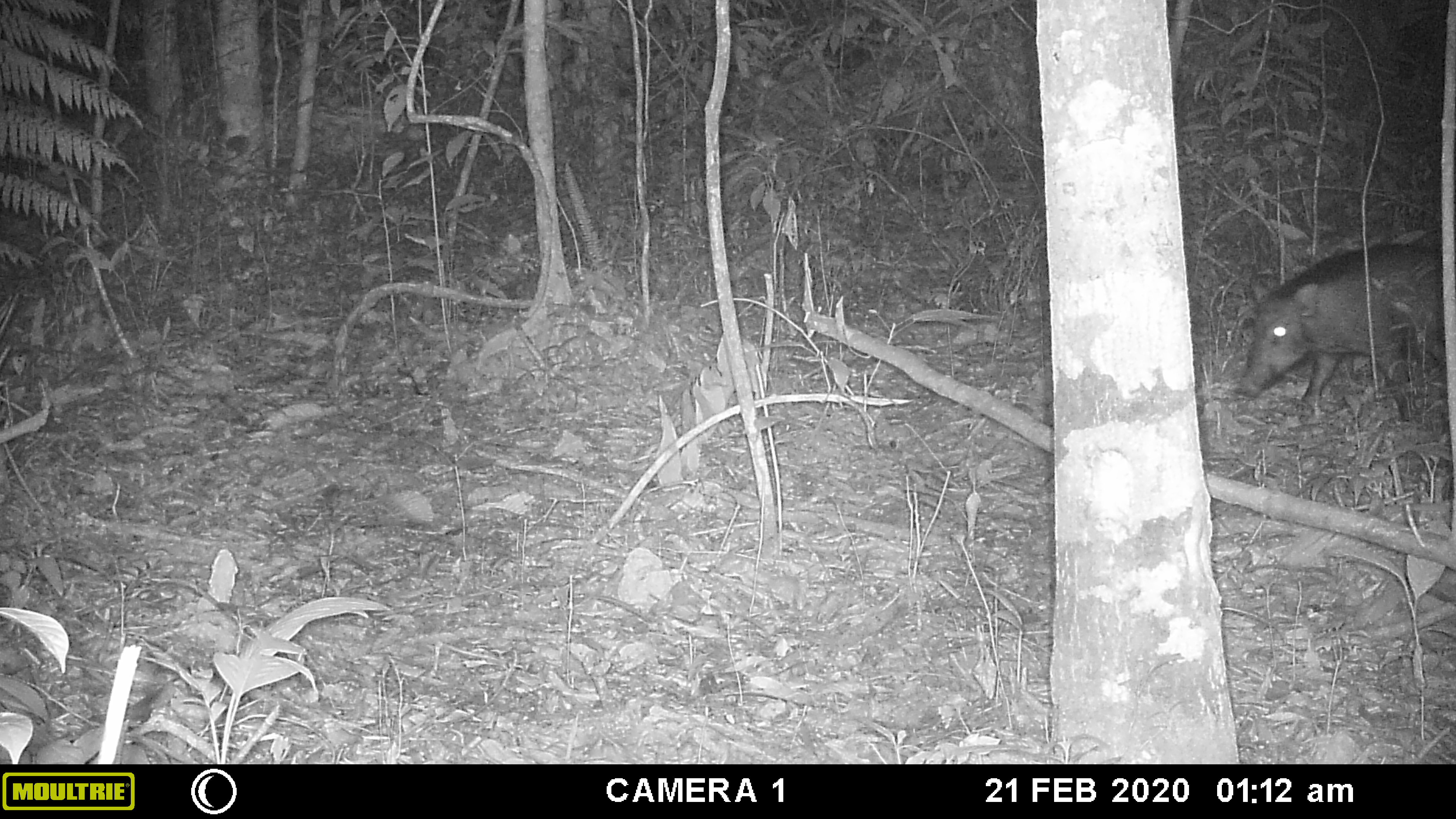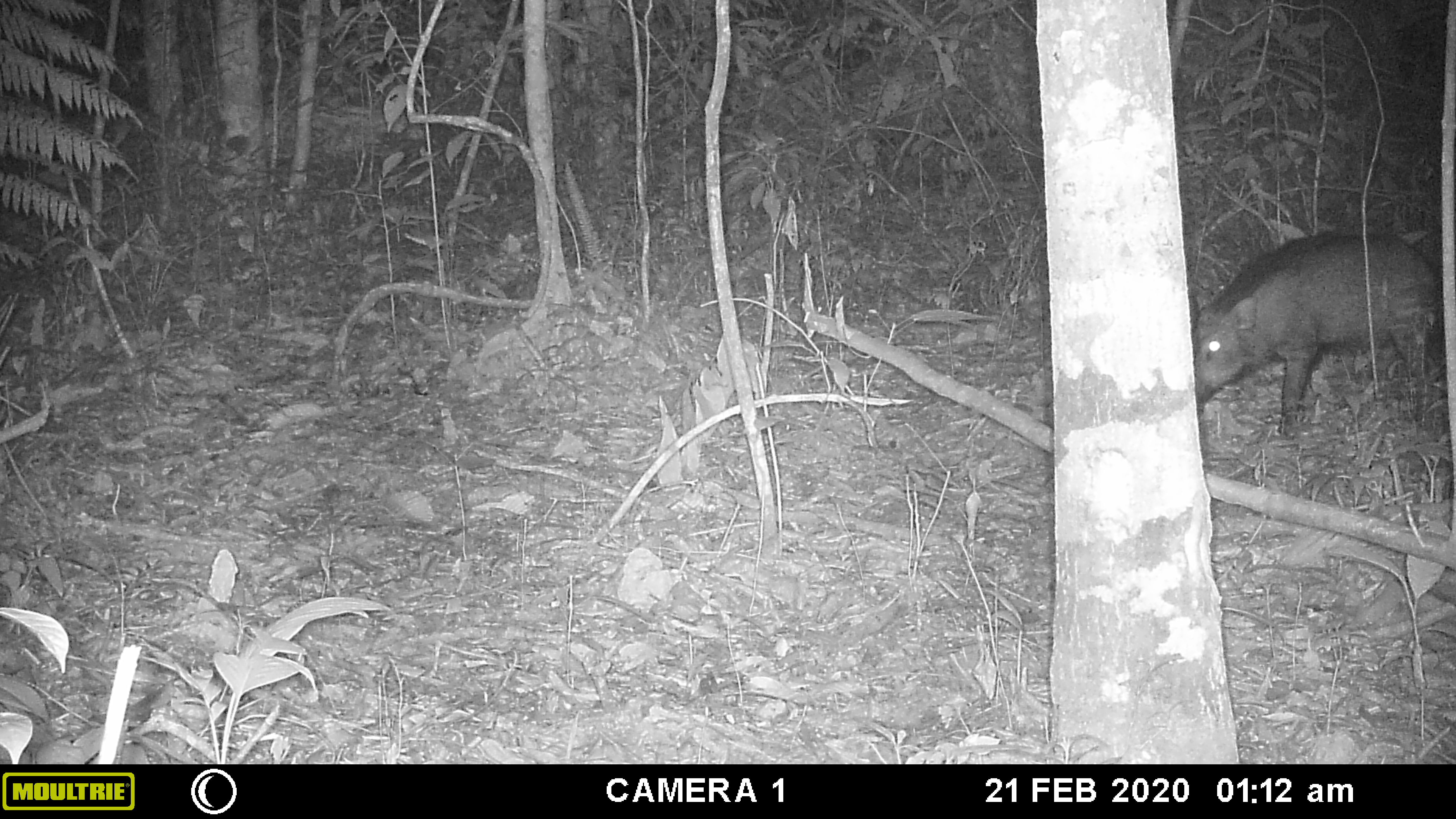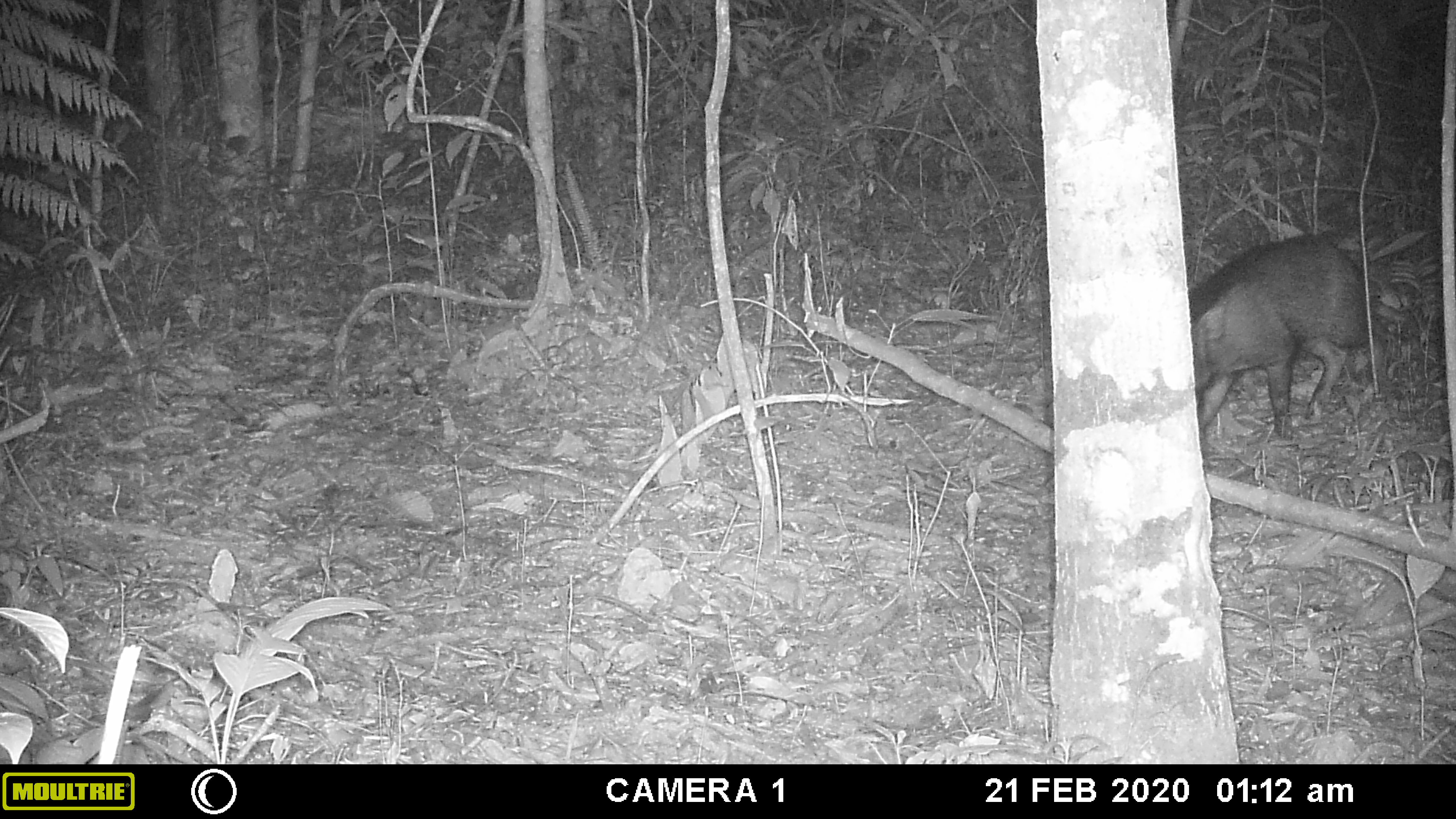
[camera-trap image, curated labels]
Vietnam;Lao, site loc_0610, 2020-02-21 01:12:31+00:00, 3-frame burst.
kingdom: Animalia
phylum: Chordata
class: Mammalia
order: Artiodactyla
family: Suidae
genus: Sus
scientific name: Sus scrofa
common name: eurasian wild pig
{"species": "eurasian wild pig (Sus scrofa)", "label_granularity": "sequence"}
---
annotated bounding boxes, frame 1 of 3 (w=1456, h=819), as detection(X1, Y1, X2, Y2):
eurasian wild pig: detection(1232, 230, 1442, 423)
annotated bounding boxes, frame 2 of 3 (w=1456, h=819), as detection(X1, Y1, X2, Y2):
eurasian wild pig: detection(1192, 232, 1443, 438)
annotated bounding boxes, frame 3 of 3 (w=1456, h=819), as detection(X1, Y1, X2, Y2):
eurasian wild pig: detection(1188, 232, 1399, 442)